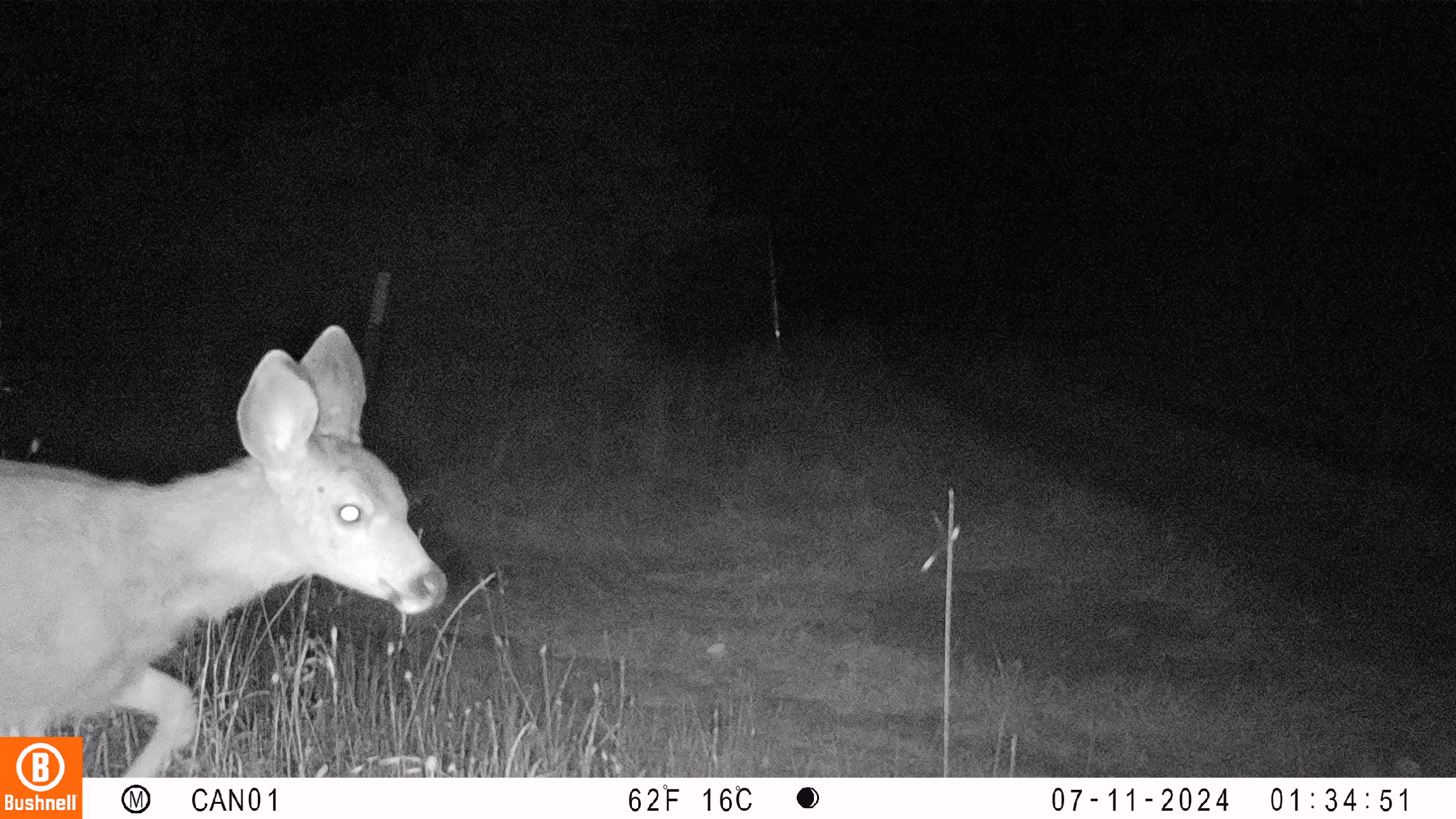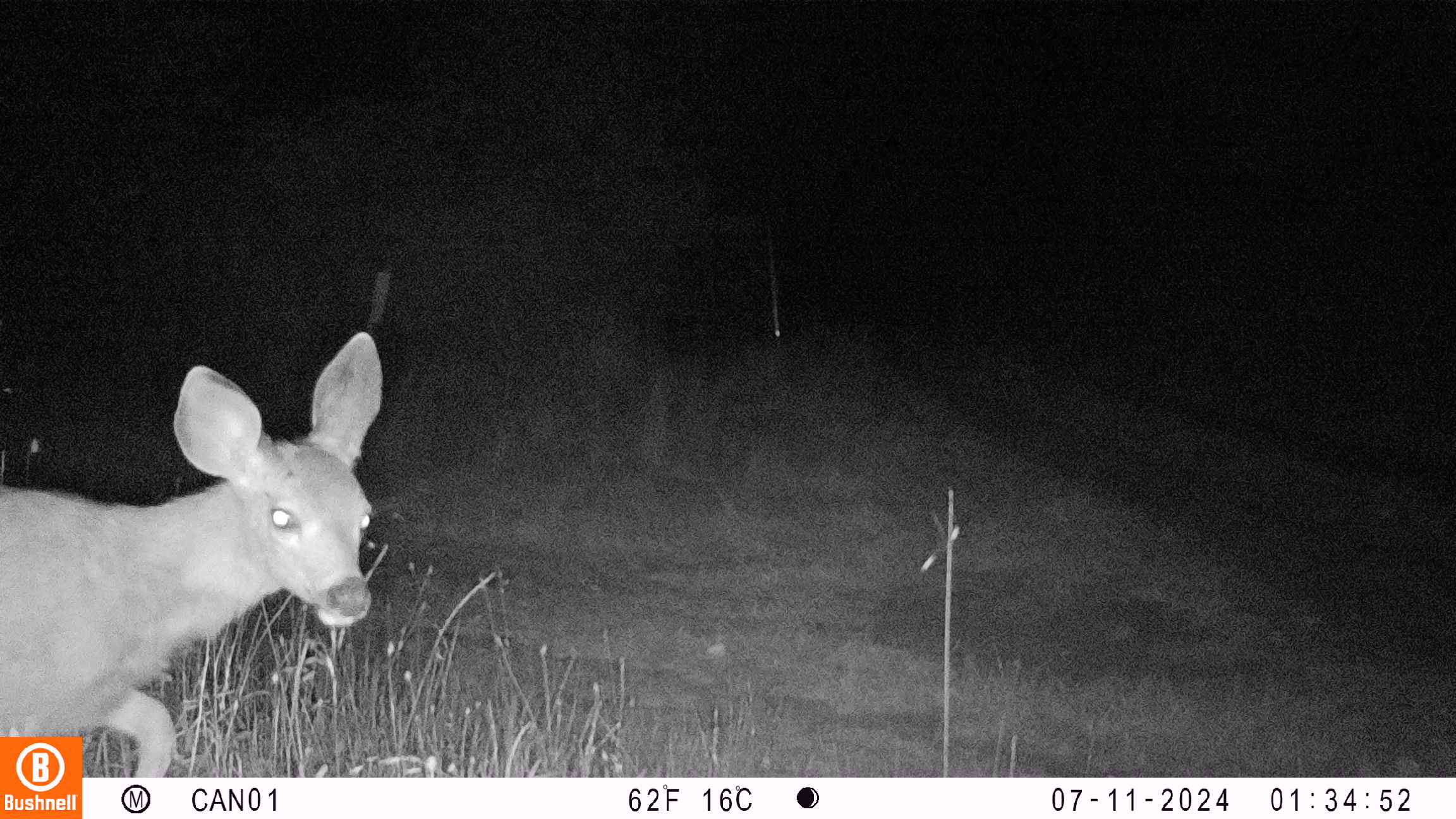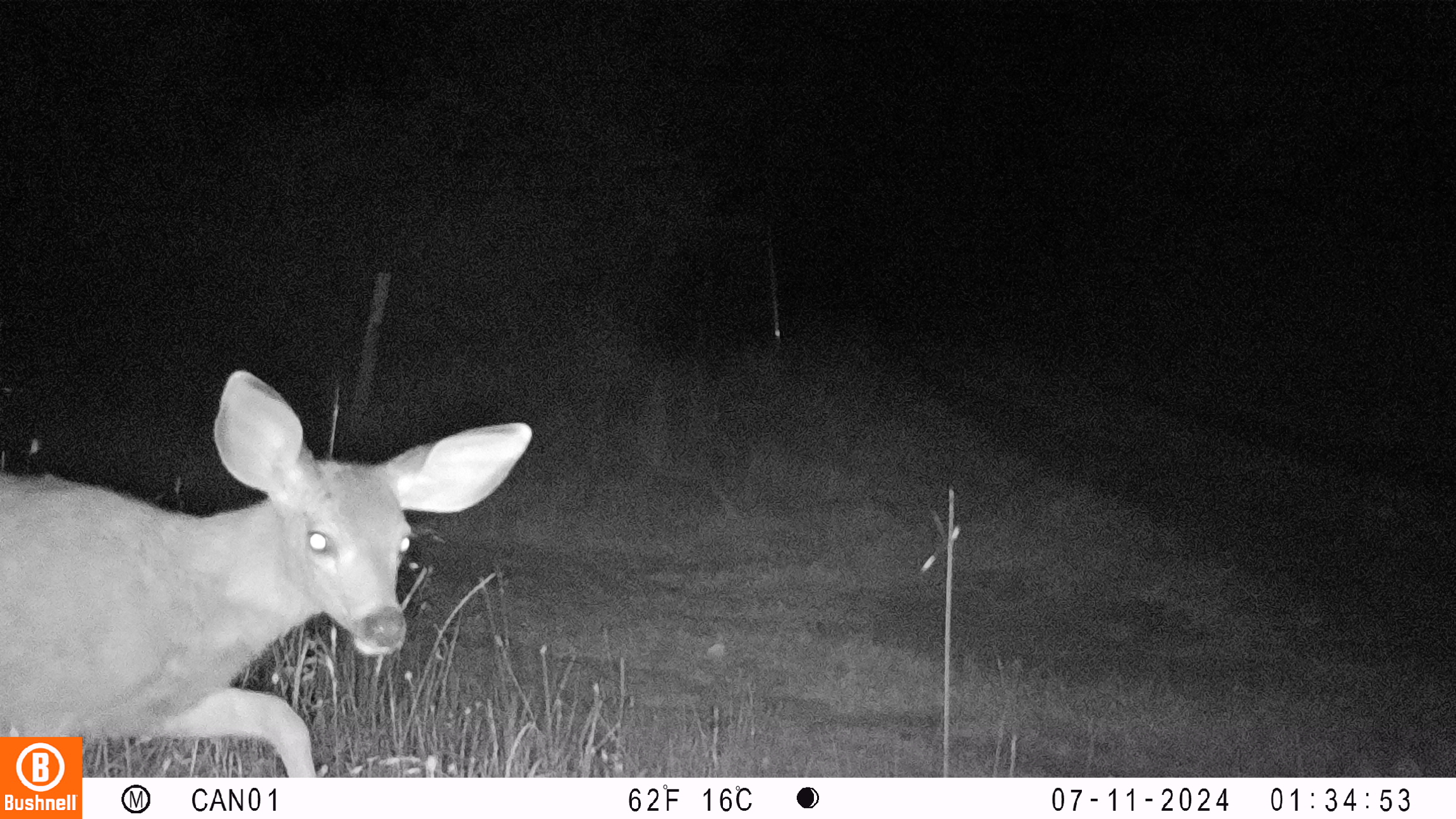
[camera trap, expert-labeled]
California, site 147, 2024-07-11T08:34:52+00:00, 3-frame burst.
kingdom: Animalia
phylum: Chordata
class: Mammalia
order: Artiodactyla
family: Cervidae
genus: Odocoileus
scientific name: Odocoileus hemionus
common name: mule deer